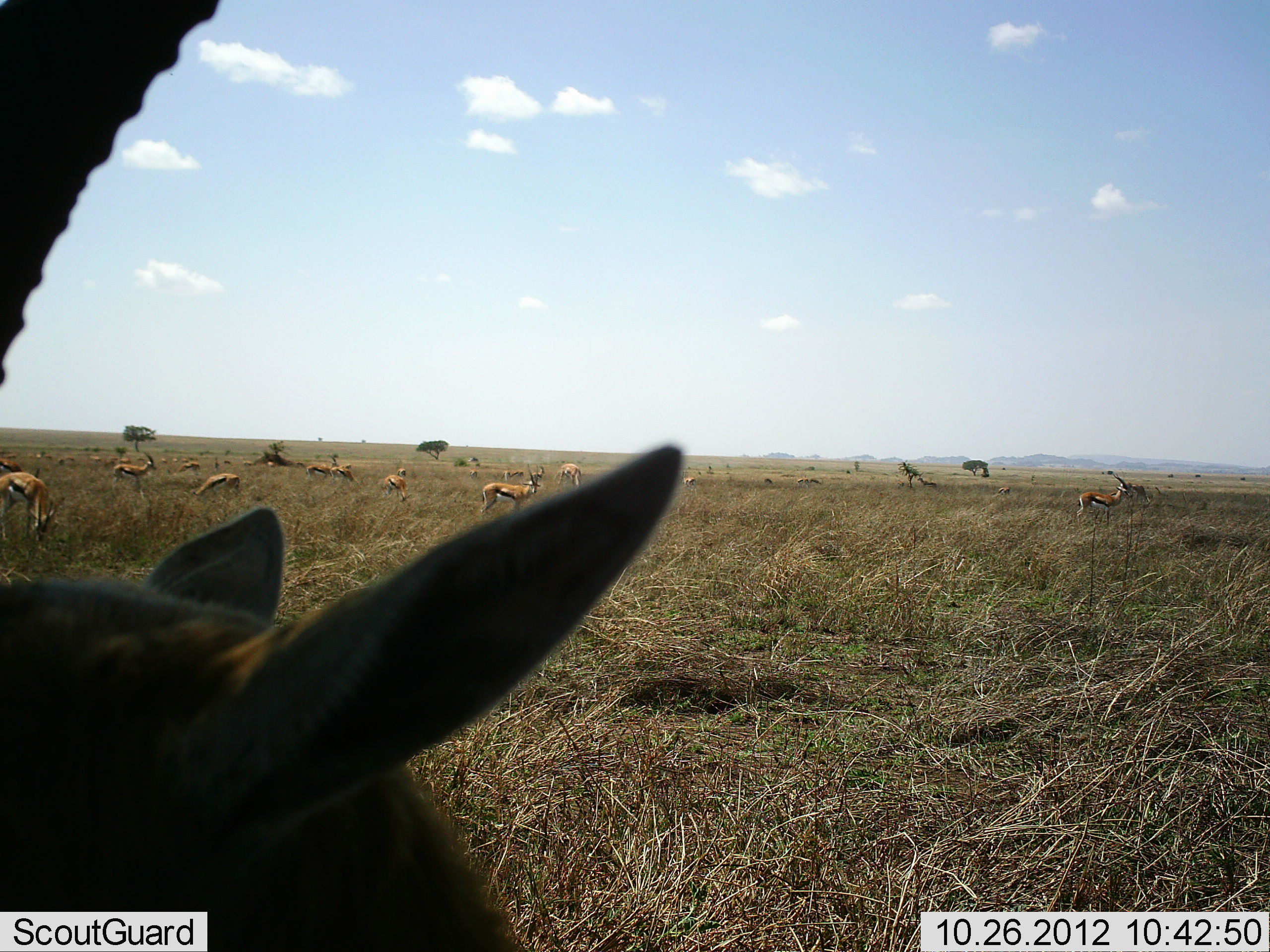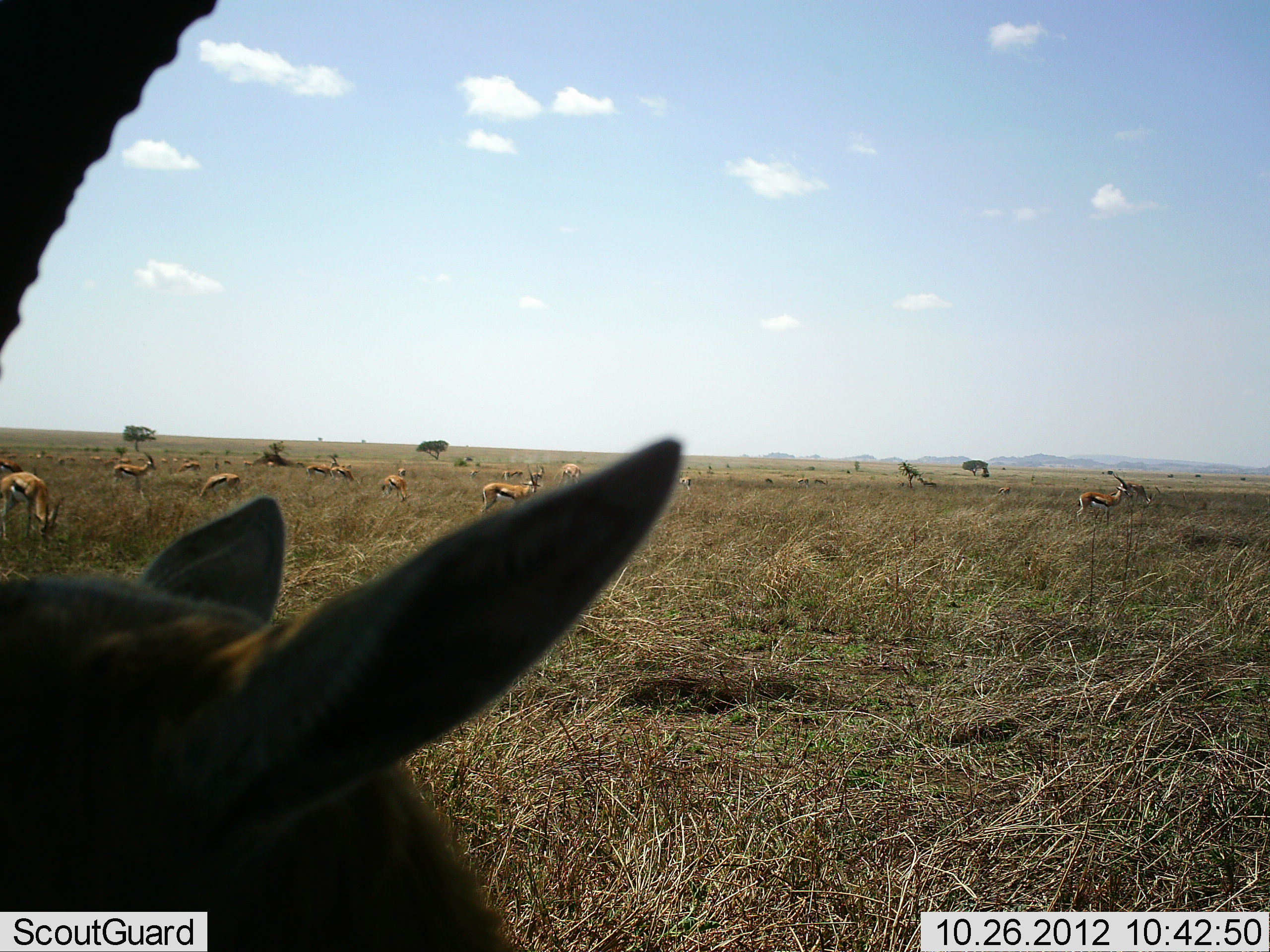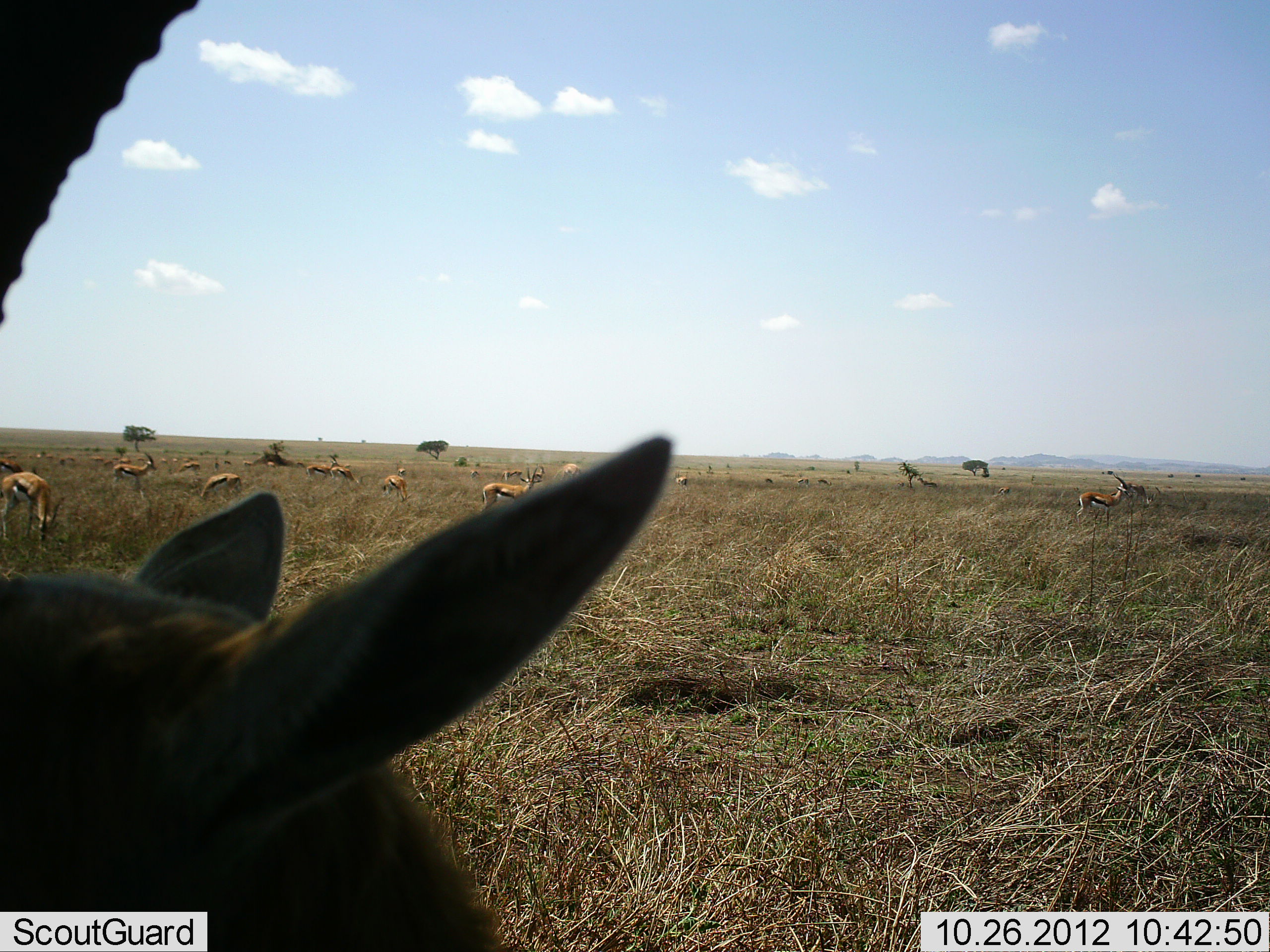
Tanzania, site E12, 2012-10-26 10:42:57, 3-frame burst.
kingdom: Animalia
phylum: Chordata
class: Mammalia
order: Artiodactyla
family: Bovidae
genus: Eudorcas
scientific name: Eudorcas thomsonii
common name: thomson's gazelle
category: gazellethomsons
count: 11-50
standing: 100%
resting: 18%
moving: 27%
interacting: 9%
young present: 9%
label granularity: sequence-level